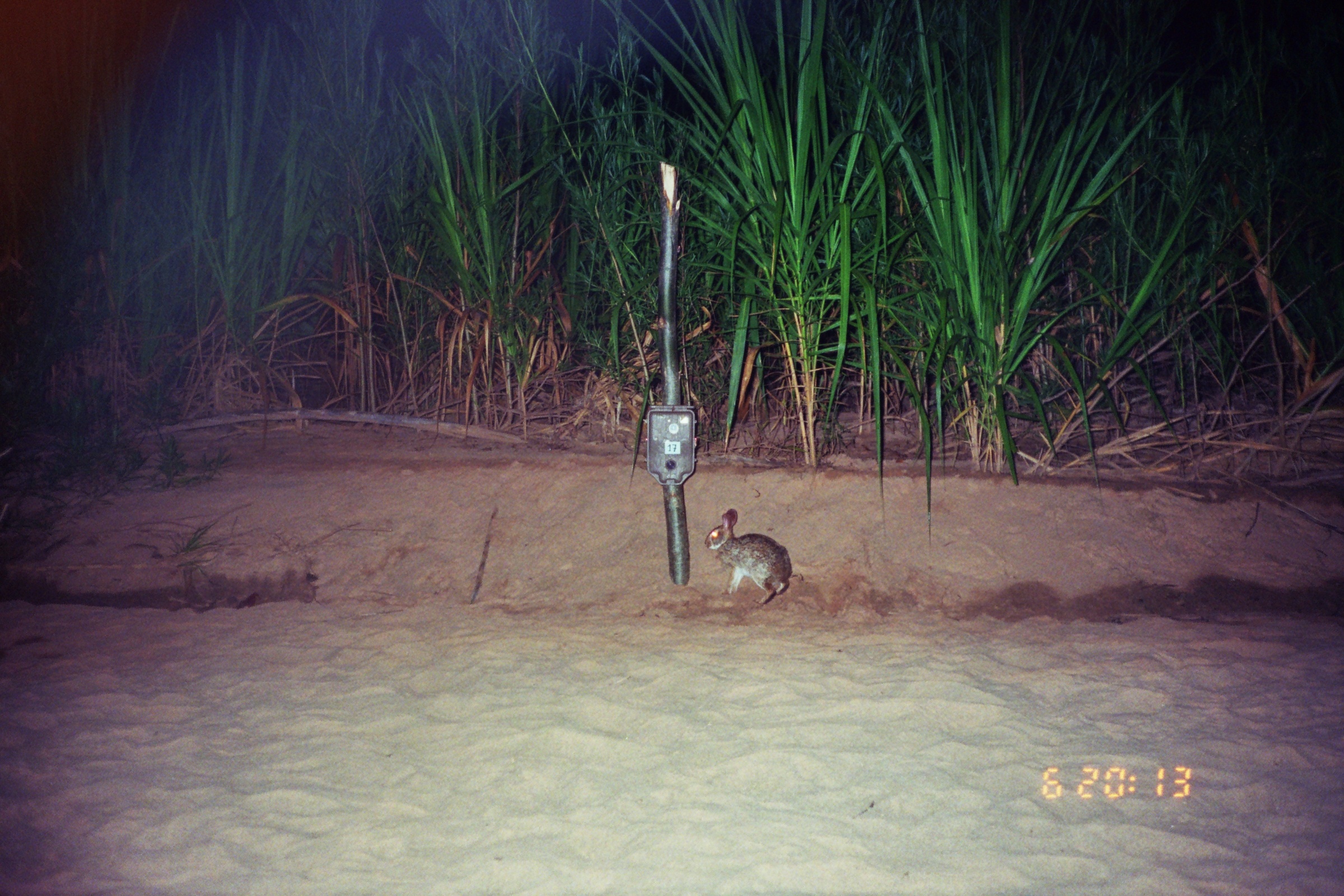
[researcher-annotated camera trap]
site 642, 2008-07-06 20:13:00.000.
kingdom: Animalia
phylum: Chordata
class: Mammalia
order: Lagomorpha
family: Leporidae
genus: Sylvilagus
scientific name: Sylvilagus brasiliensis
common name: tapeti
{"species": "Sylvilagus brasiliensis (tapeti)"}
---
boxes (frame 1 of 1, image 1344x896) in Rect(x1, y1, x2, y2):
sylvilagus brasiliensis: Rect(703, 508, 804, 606)